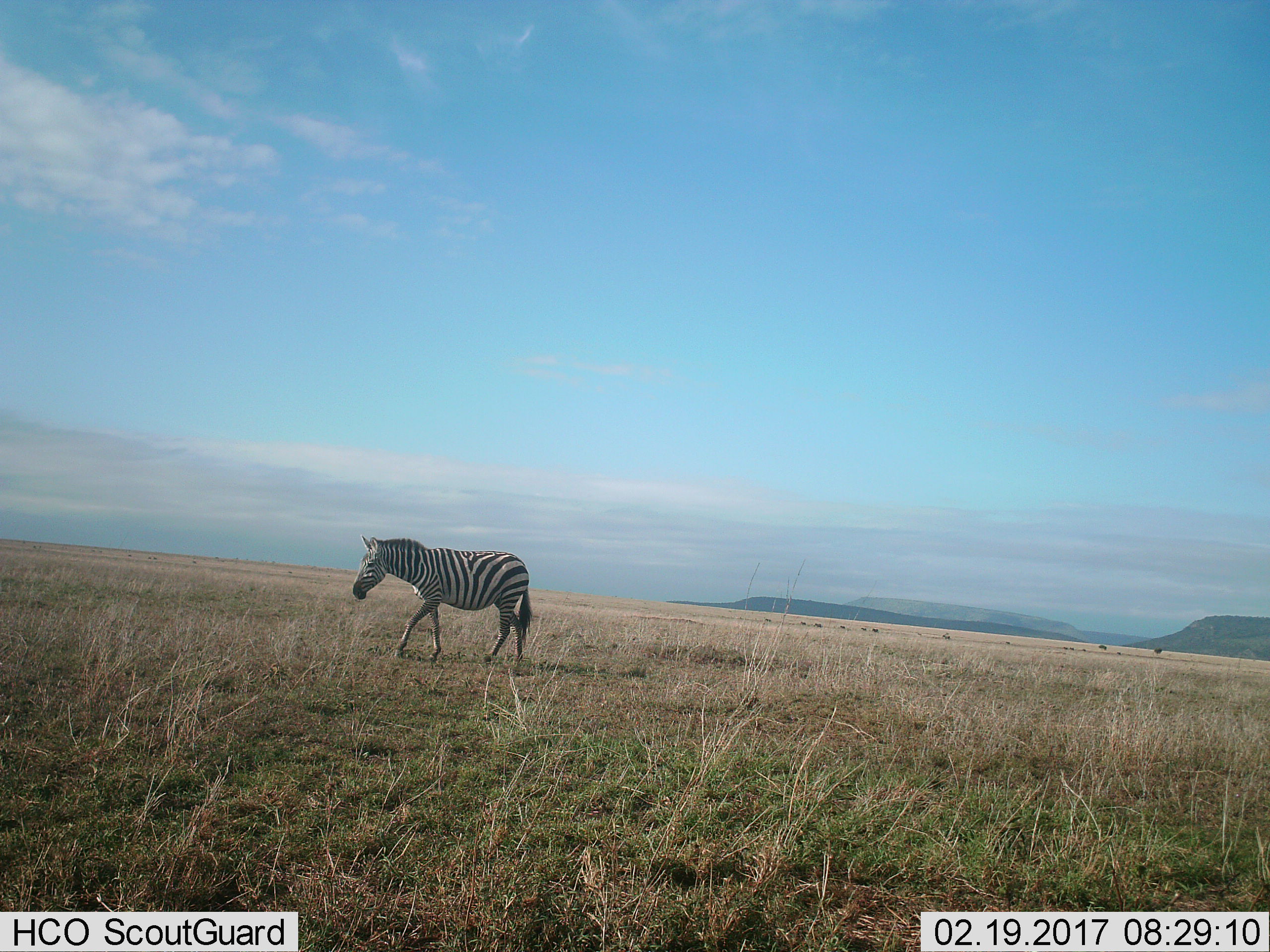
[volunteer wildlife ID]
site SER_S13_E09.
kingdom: Animalia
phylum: Chordata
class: Mammalia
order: Perissodactyla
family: Equidae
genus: Equus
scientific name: Equus quagga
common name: plains zebra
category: zebraplains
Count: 1.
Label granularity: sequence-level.